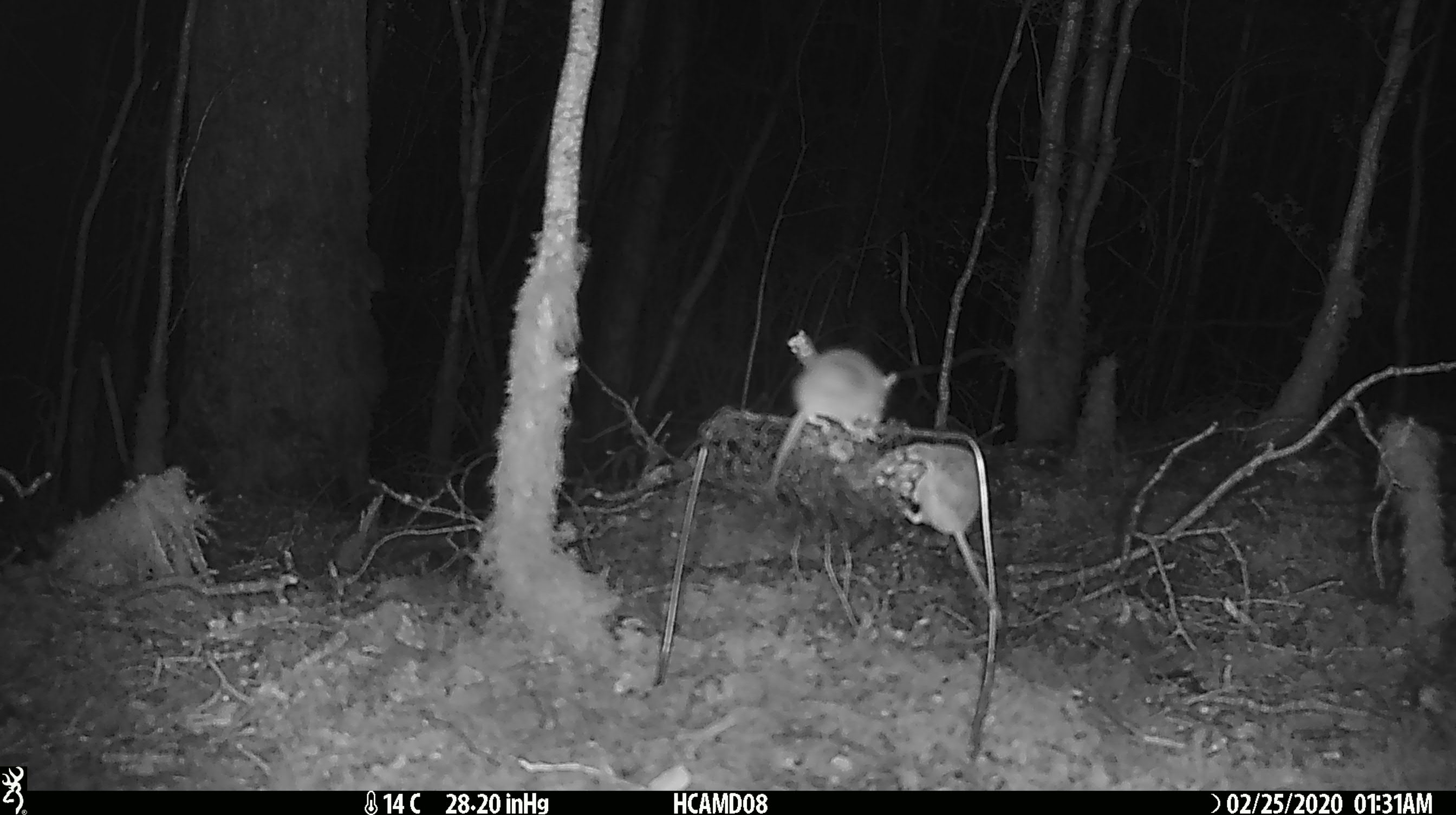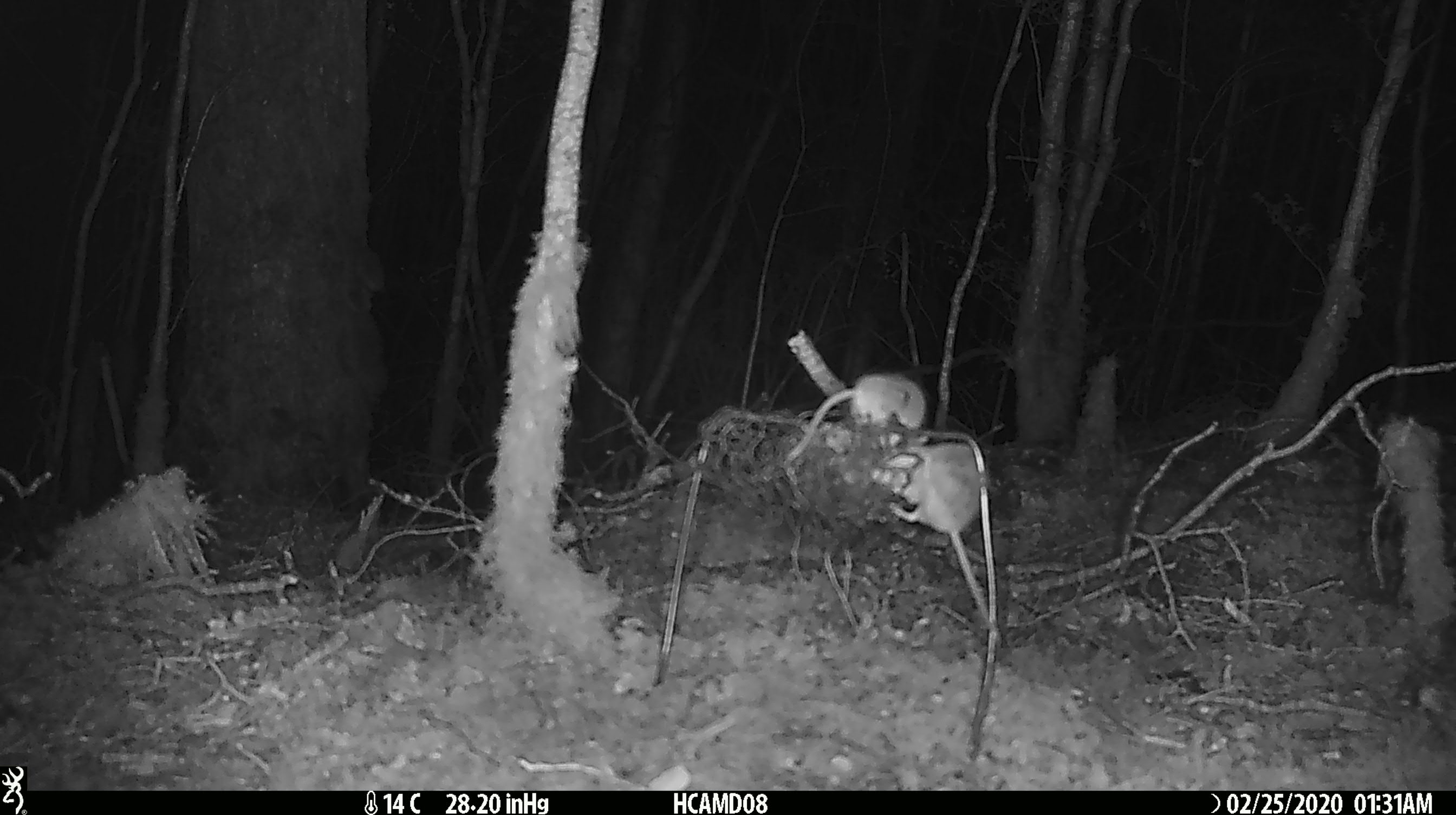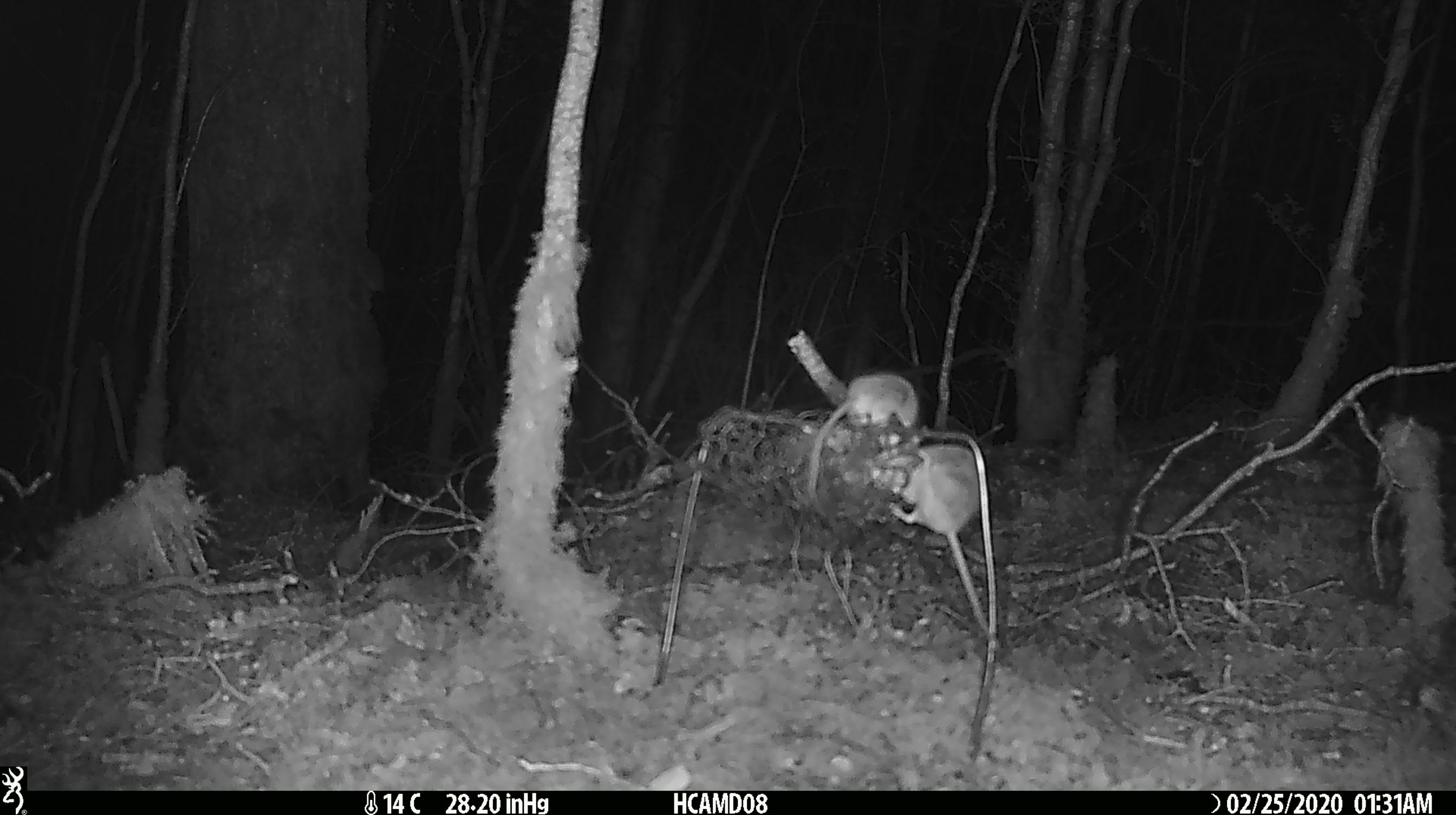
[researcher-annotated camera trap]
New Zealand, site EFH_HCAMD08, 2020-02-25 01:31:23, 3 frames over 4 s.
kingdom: Animalia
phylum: Chordata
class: Mammalia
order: Rodentia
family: Muridae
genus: Mus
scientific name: Mus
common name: mouse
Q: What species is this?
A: Mouse (Mus).